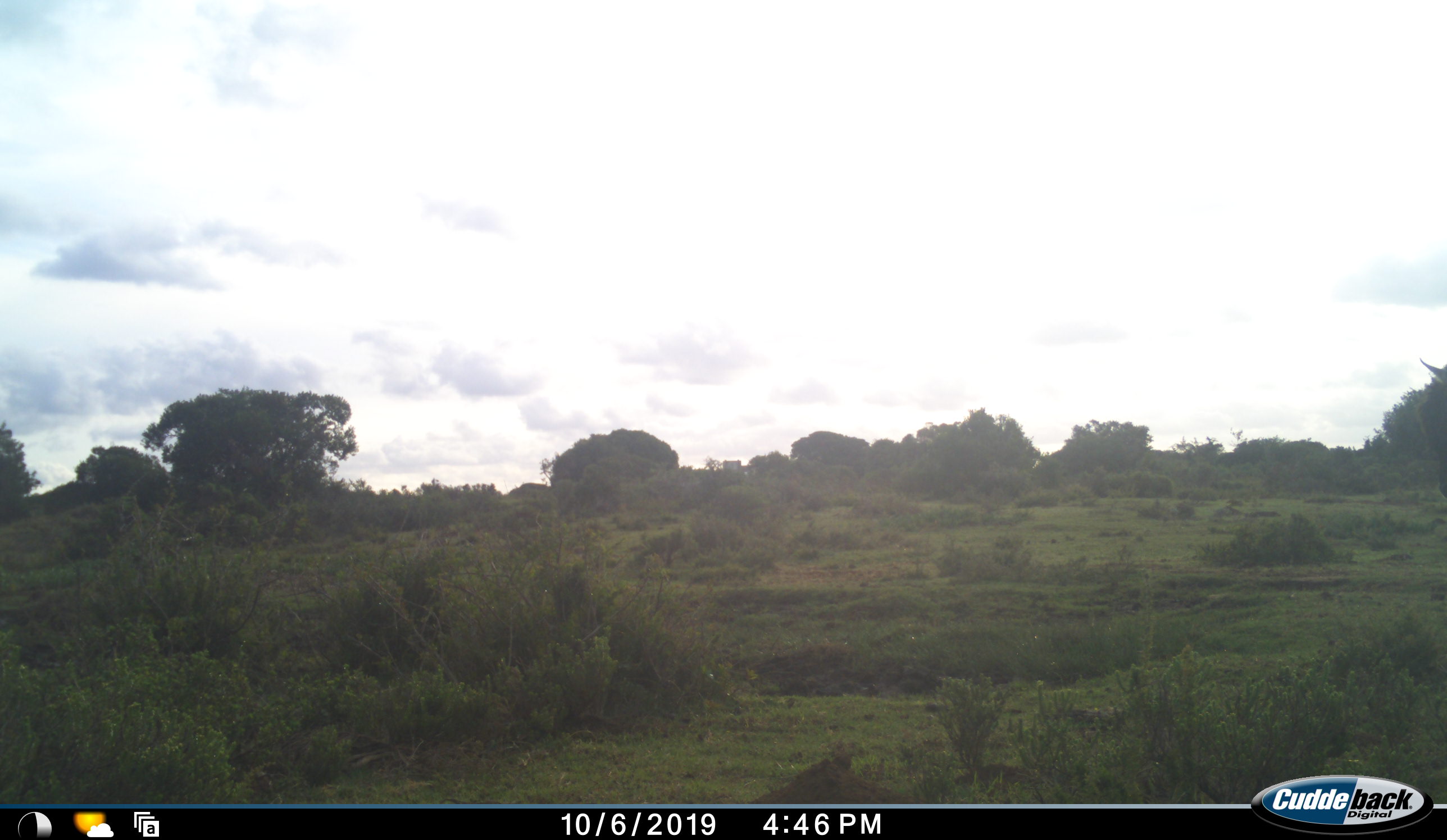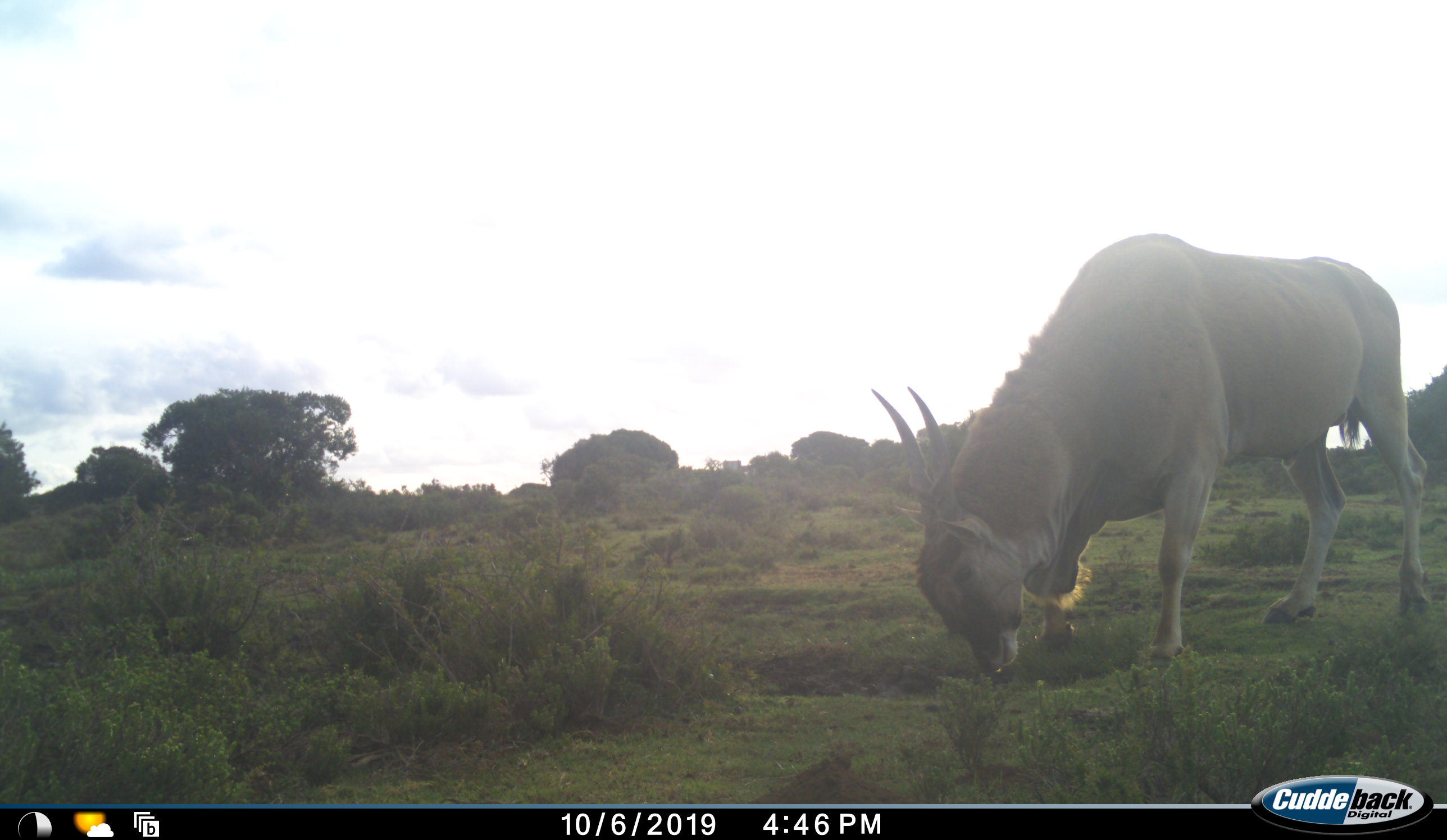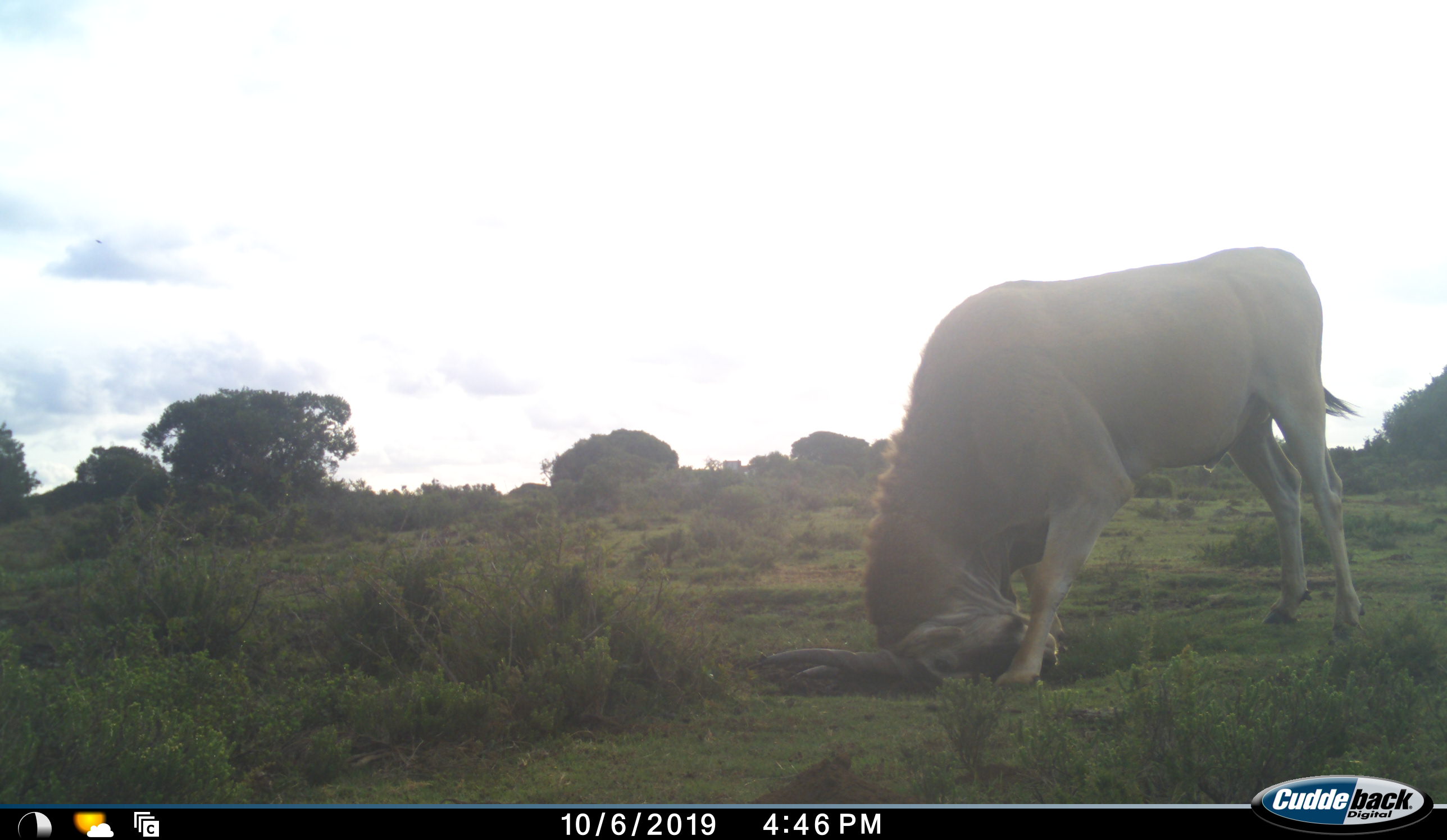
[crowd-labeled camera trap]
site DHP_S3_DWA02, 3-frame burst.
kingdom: Animalia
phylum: Chordata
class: Mammalia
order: Artiodactyla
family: Bovidae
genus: Tragelaphus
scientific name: Tragelaphus oryx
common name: eland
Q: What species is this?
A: Eland (Tragelaphus oryx).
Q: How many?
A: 1.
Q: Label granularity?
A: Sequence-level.